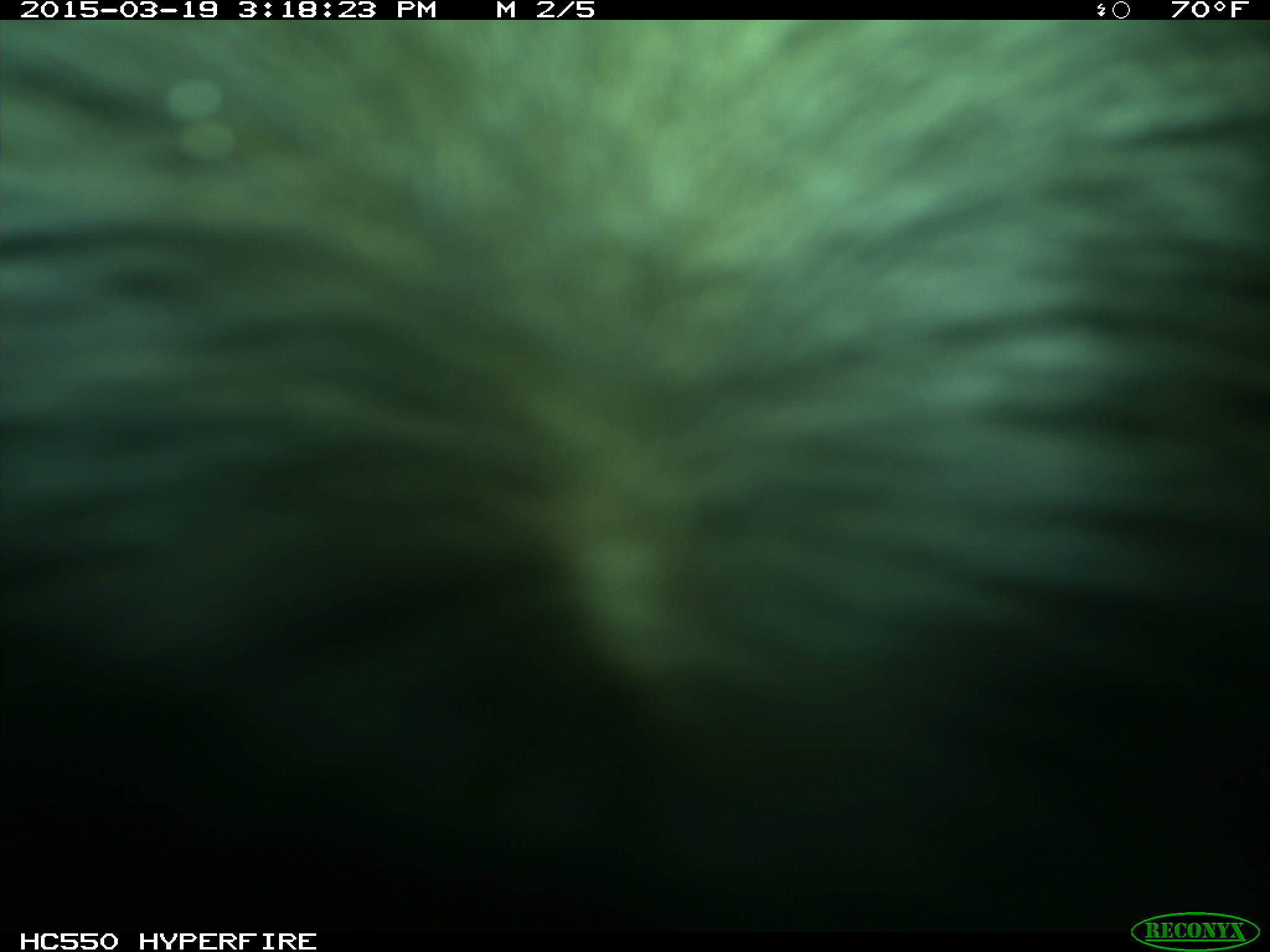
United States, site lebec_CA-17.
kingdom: Animalia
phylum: Chordata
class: Mammalia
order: Artiodactyla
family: Bovidae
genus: Bos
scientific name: Bos taurus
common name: domestic cow